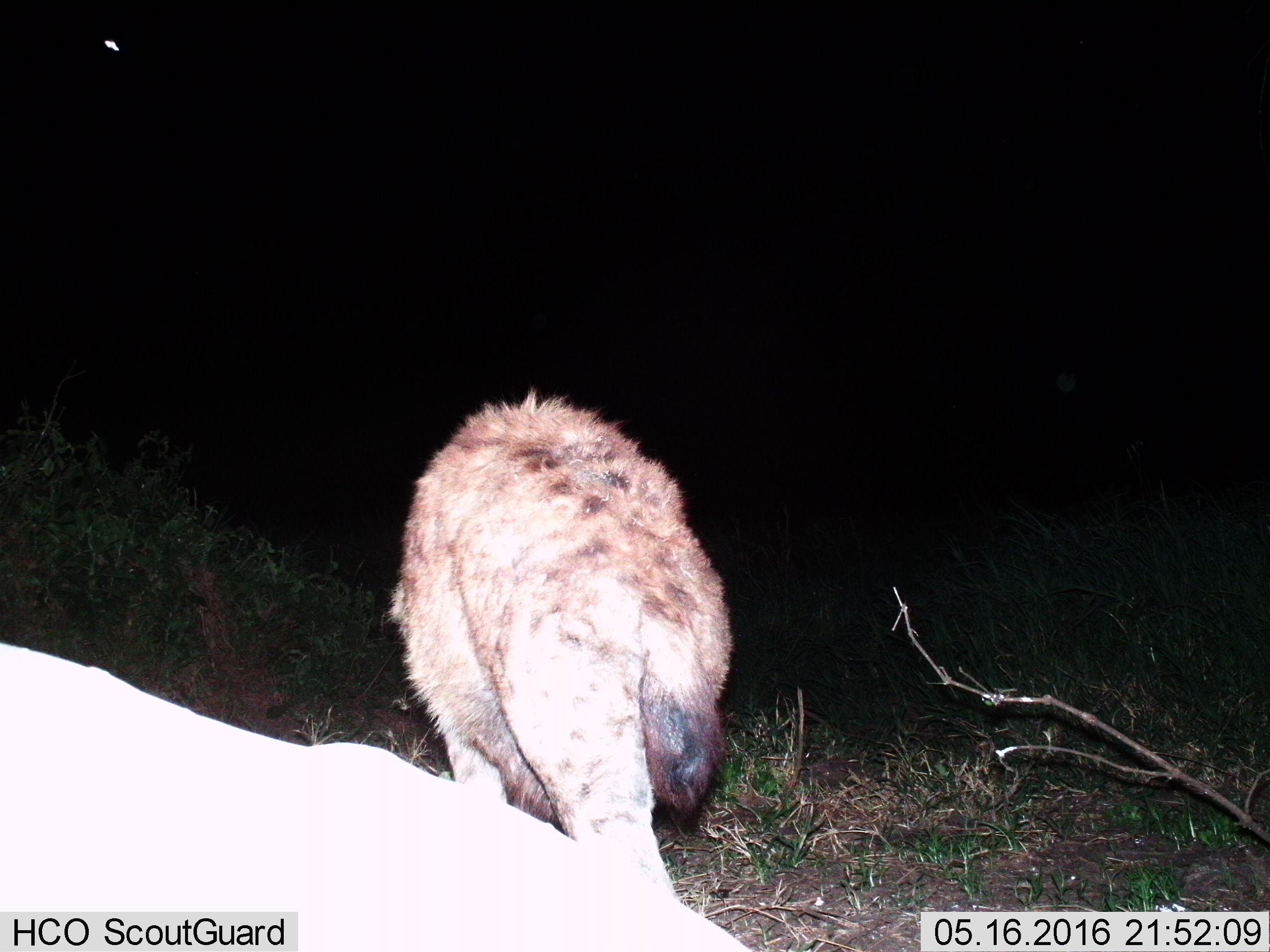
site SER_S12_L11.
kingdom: Animalia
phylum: Chordata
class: Mammalia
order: Carnivora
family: Hyaenidae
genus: Crocuta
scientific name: Crocuta crocuta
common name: spotted hyena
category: hyenaspotted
Hyenaspotted (spotted hyena) (Crocuta crocuta), count 1. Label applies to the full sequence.